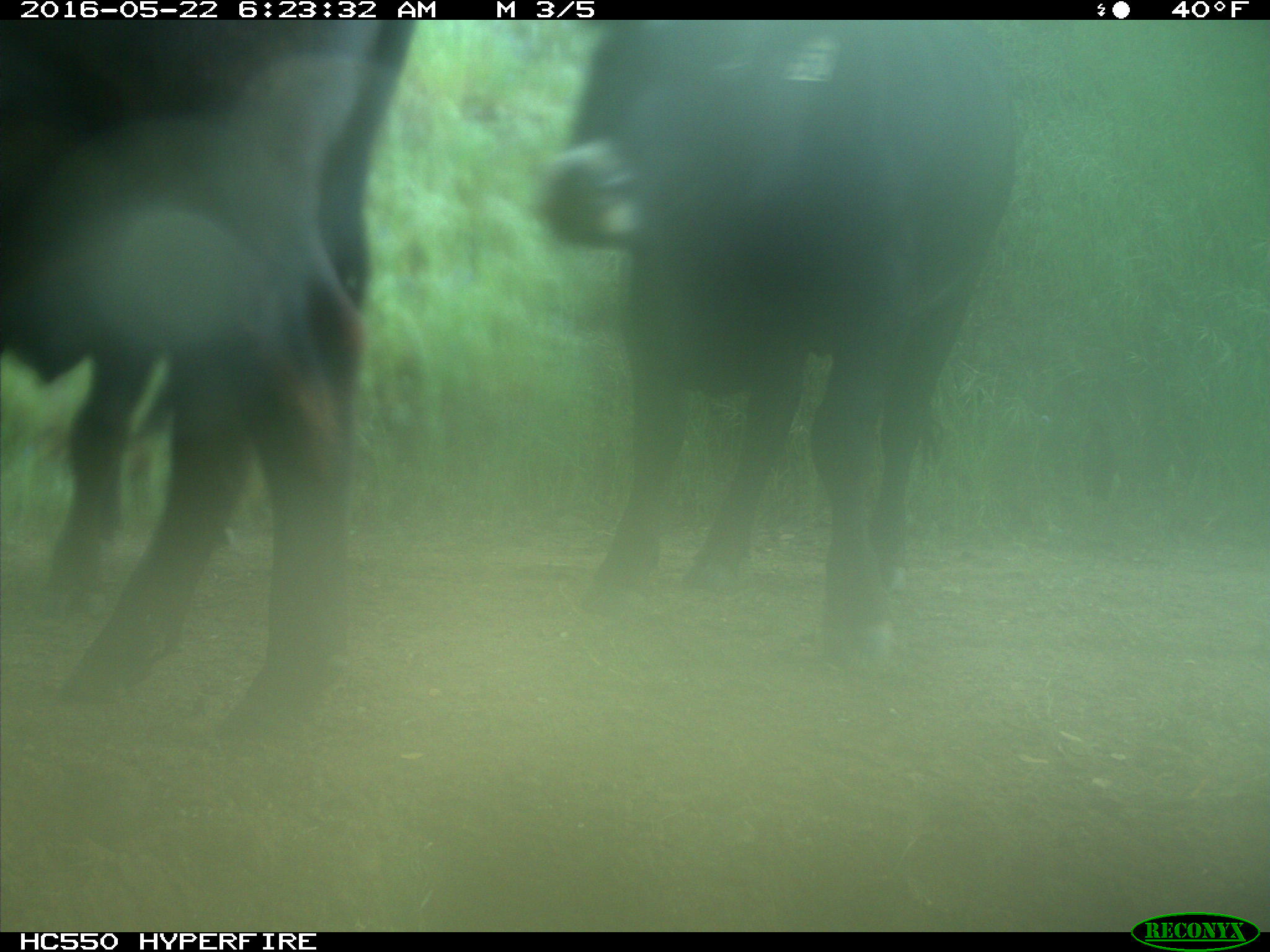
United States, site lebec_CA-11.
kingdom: Animalia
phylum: Chordata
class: Mammalia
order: Artiodactyla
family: Bovidae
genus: Bos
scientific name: Bos taurus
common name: domestic cow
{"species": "Bos taurus (domestic cow)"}